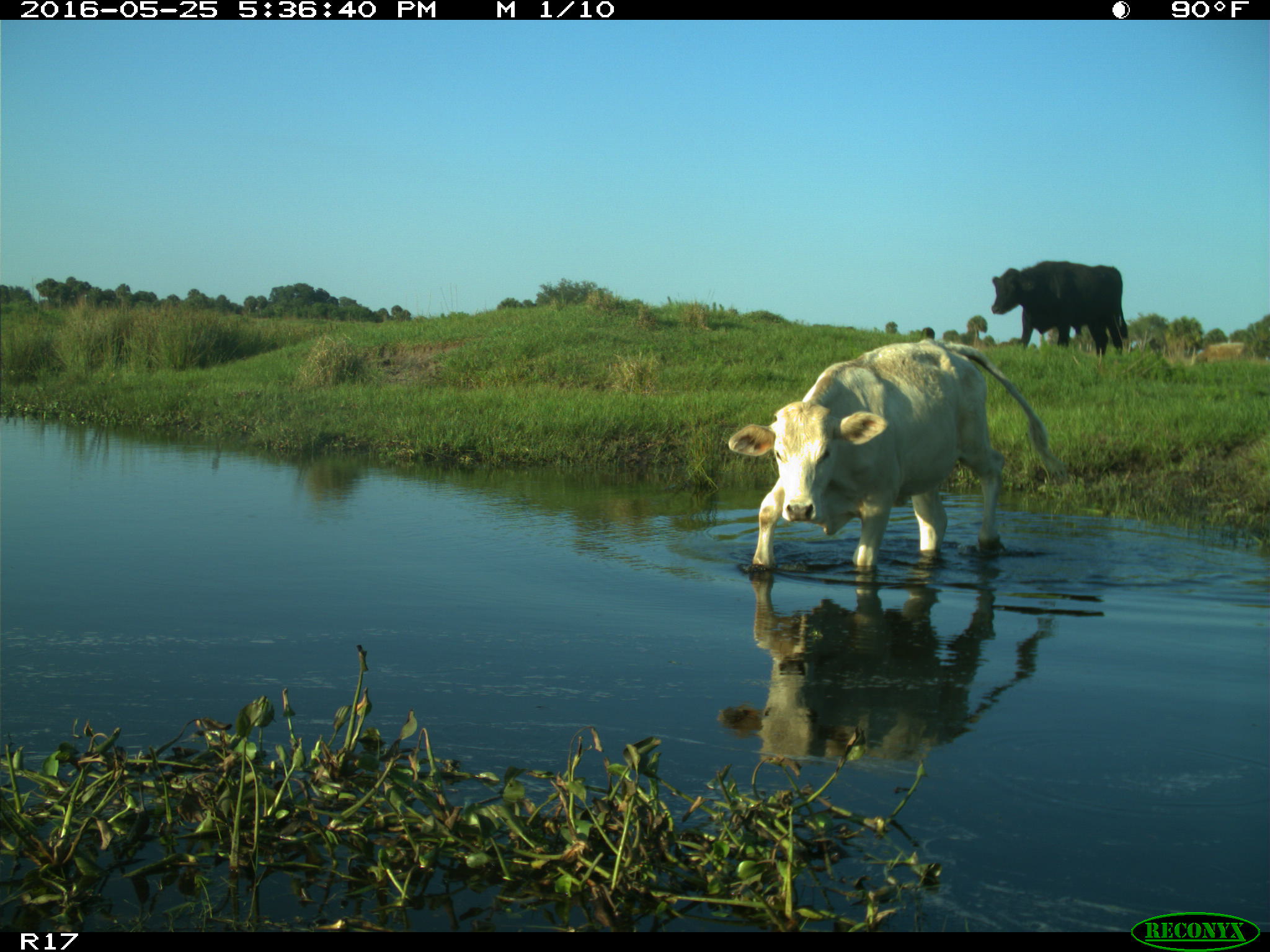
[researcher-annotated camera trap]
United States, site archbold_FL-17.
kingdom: Animalia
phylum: Chordata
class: Mammalia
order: Artiodactyla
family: Bovidae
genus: Bos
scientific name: Bos taurus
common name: domestic cow